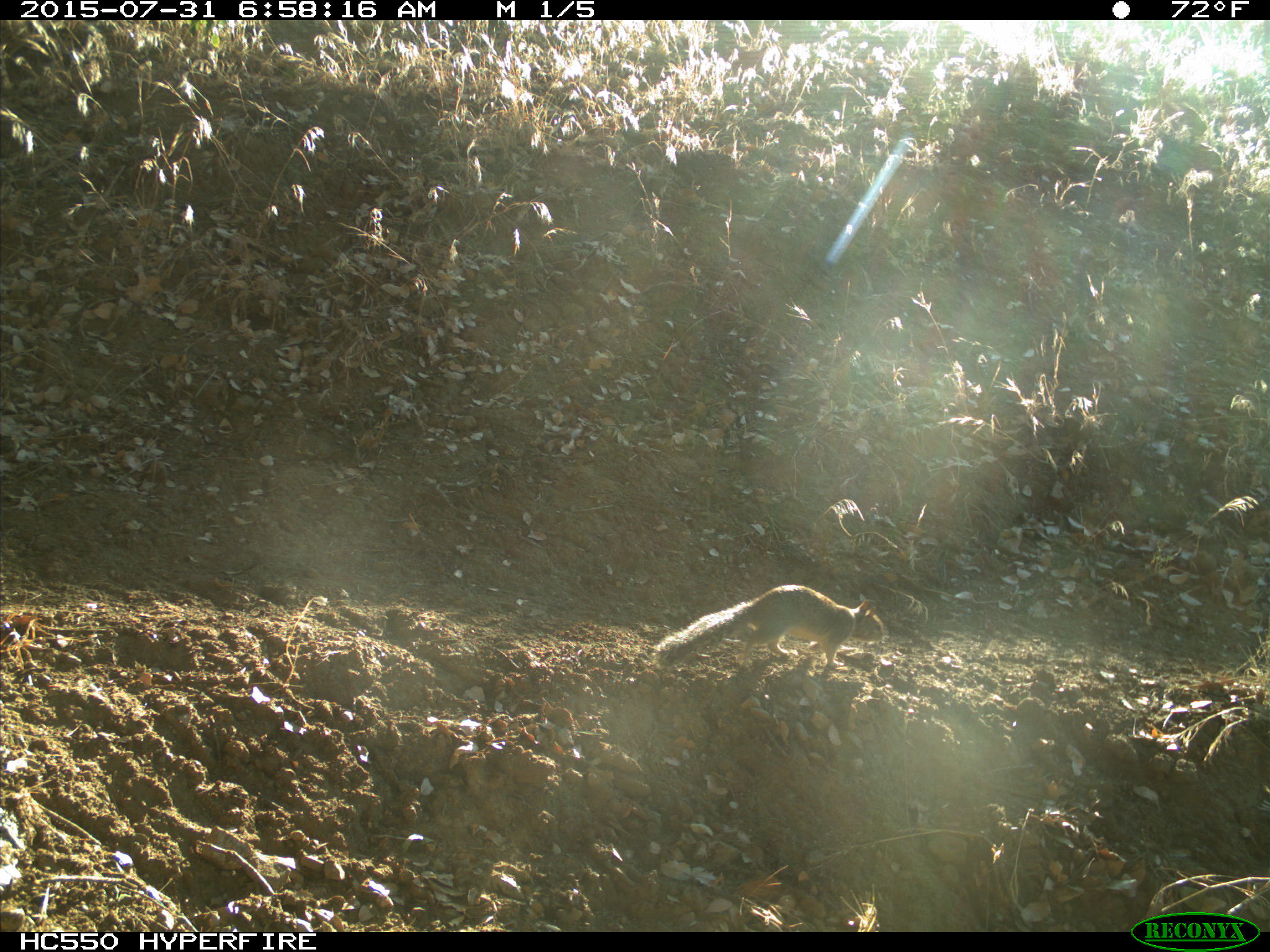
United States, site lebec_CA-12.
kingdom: Animalia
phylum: Chordata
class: Mammalia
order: Rodentia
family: Sciuridae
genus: Otospermophilus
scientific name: Otospermophilus beecheyi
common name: california ground squirrel